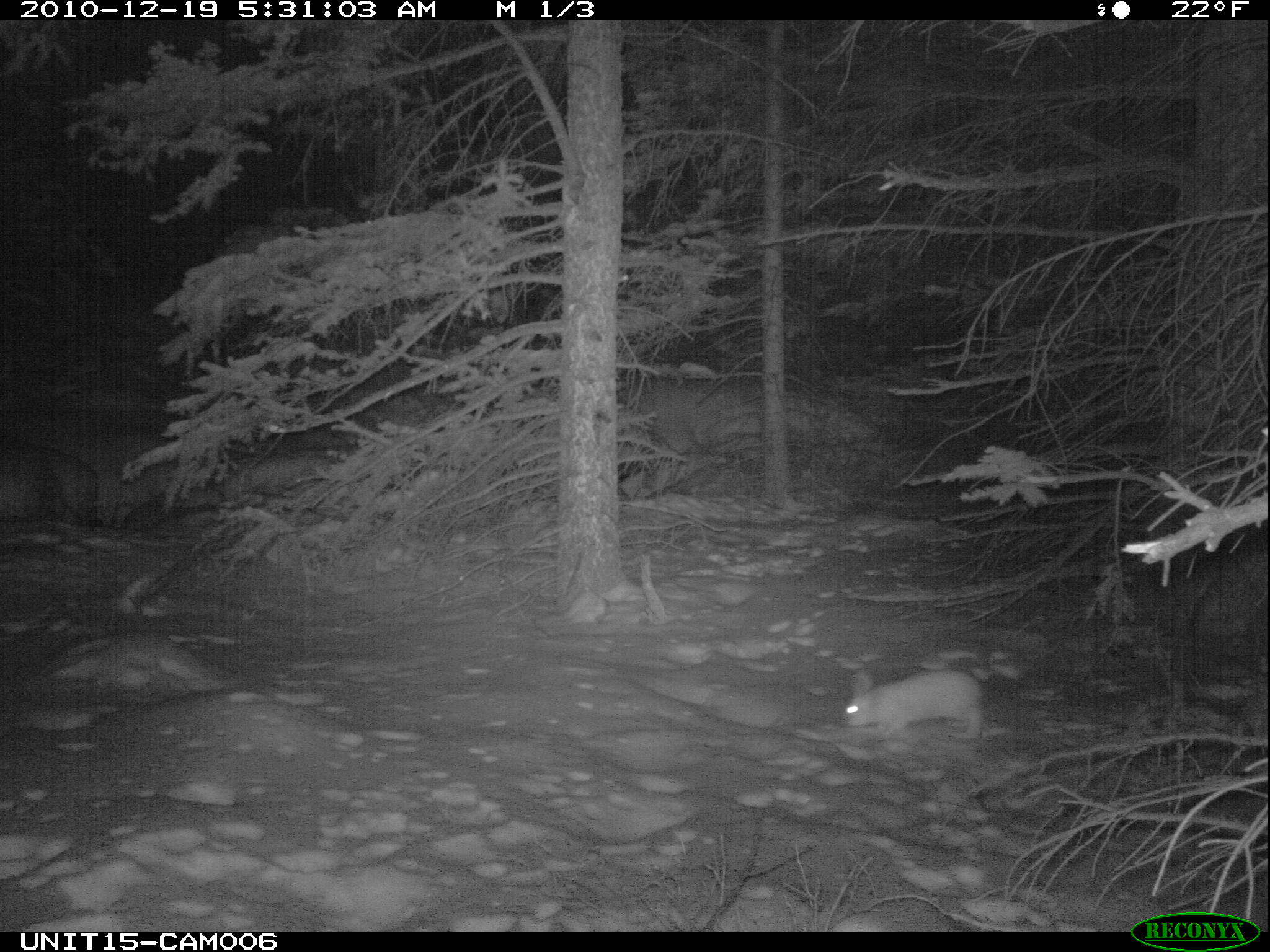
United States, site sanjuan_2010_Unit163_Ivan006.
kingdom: Animalia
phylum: Chordata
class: Mammalia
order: Lagomorpha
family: Leporidae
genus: Lepus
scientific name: Lepus americanus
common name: snowshoe hare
Lepus americanus (snowshoe hare).